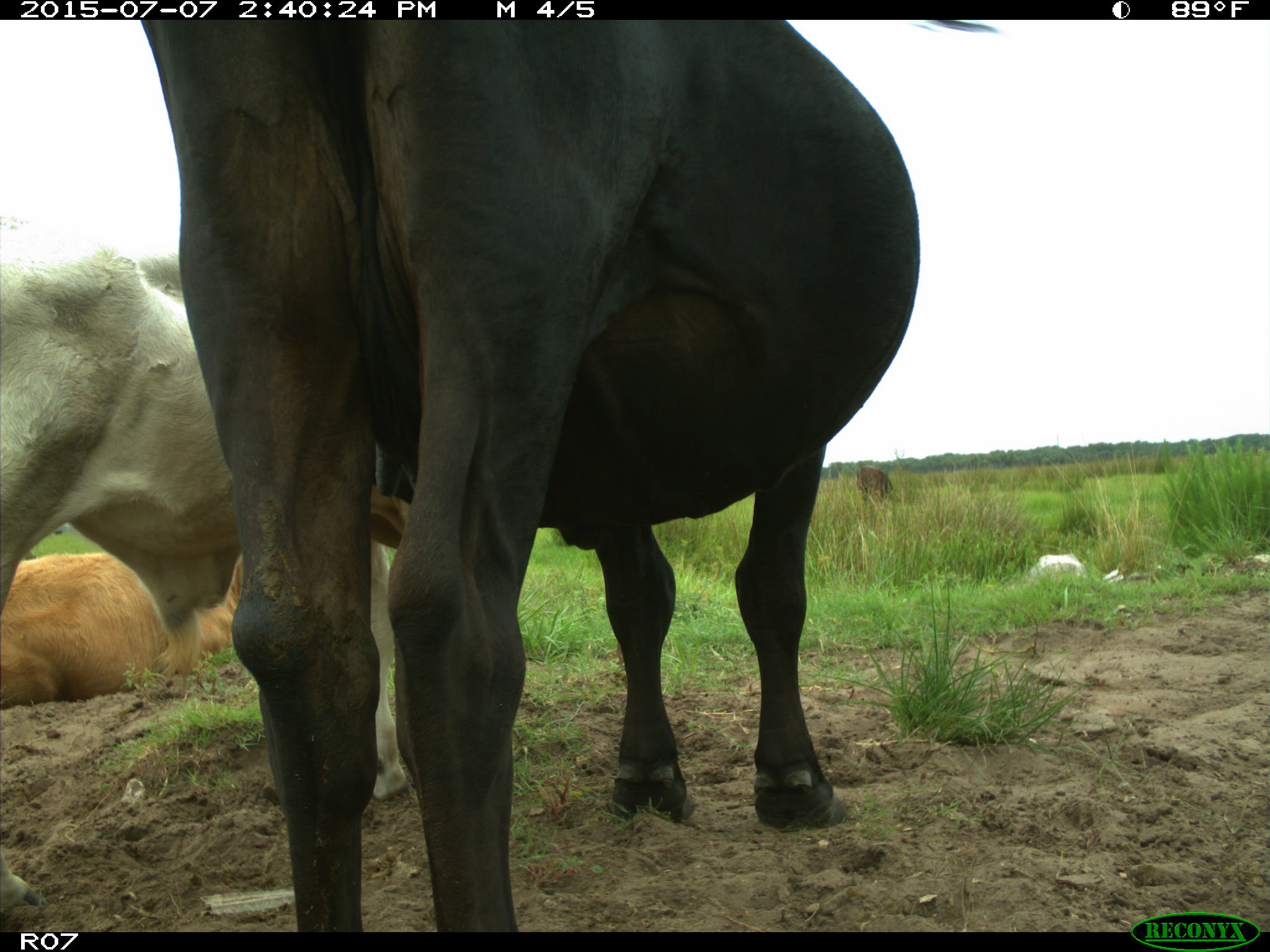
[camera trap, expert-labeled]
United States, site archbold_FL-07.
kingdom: Animalia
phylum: Chordata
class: Mammalia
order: Artiodactyla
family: Bovidae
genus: Bos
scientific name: Bos taurus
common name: domestic cow